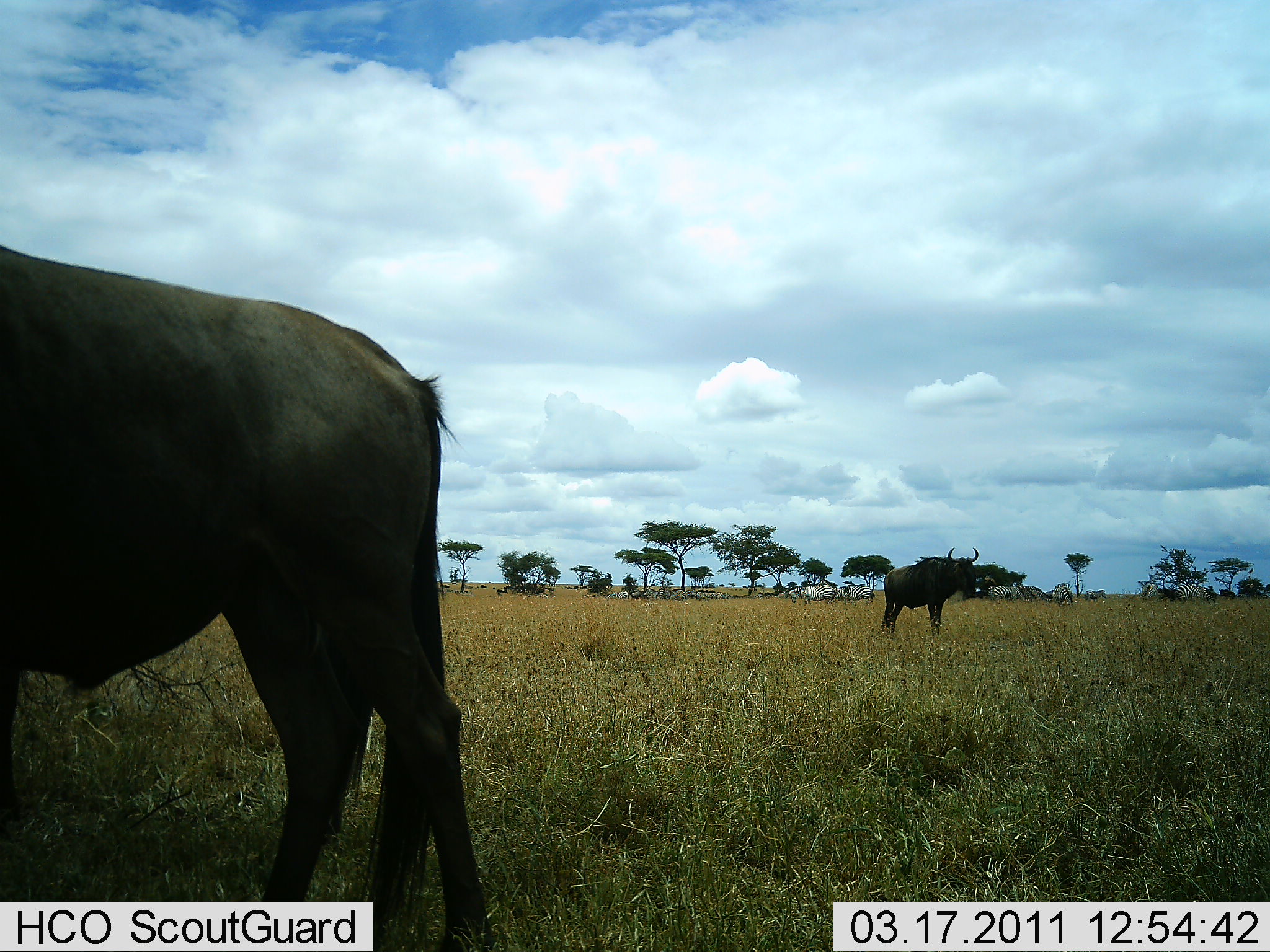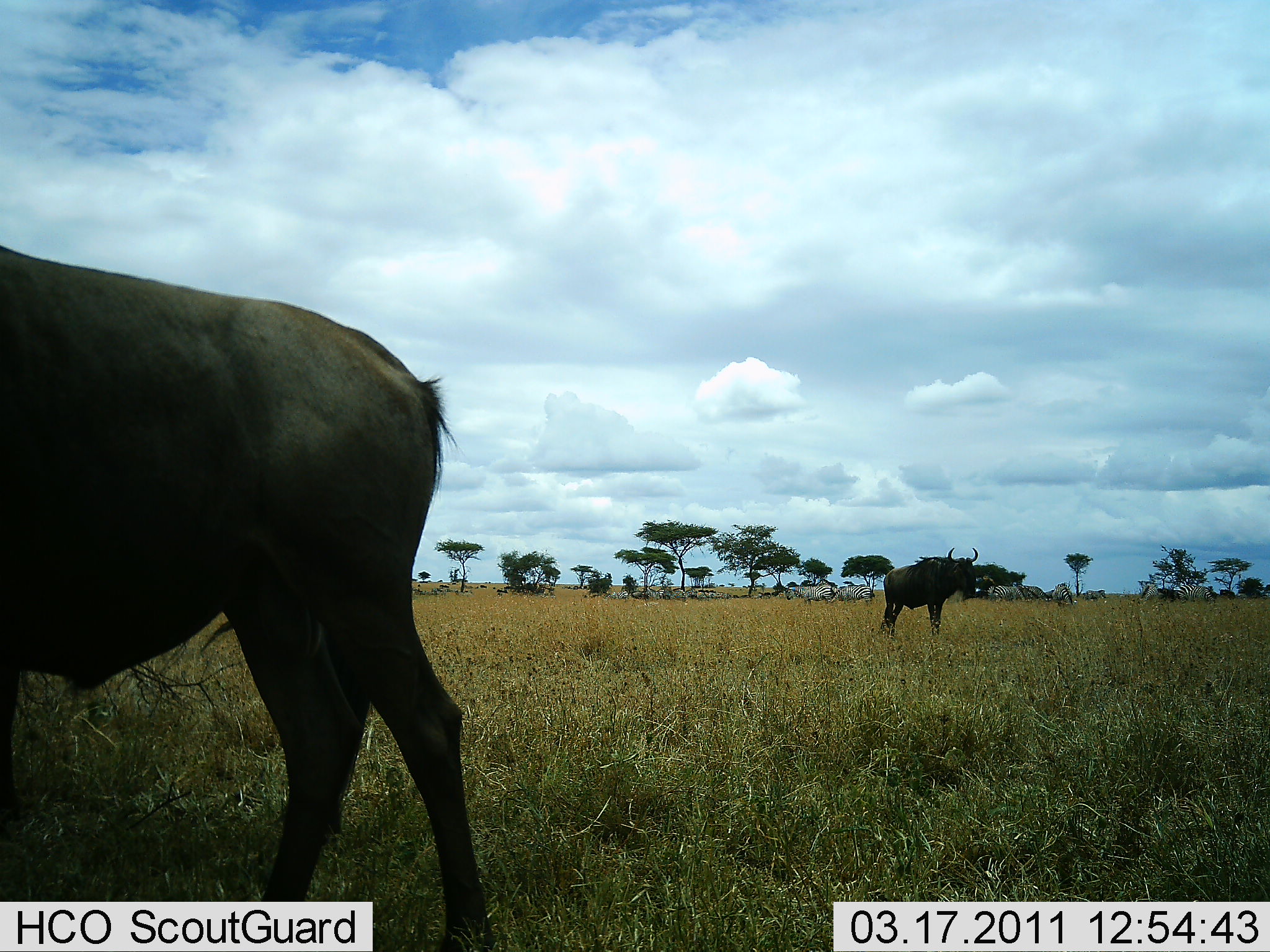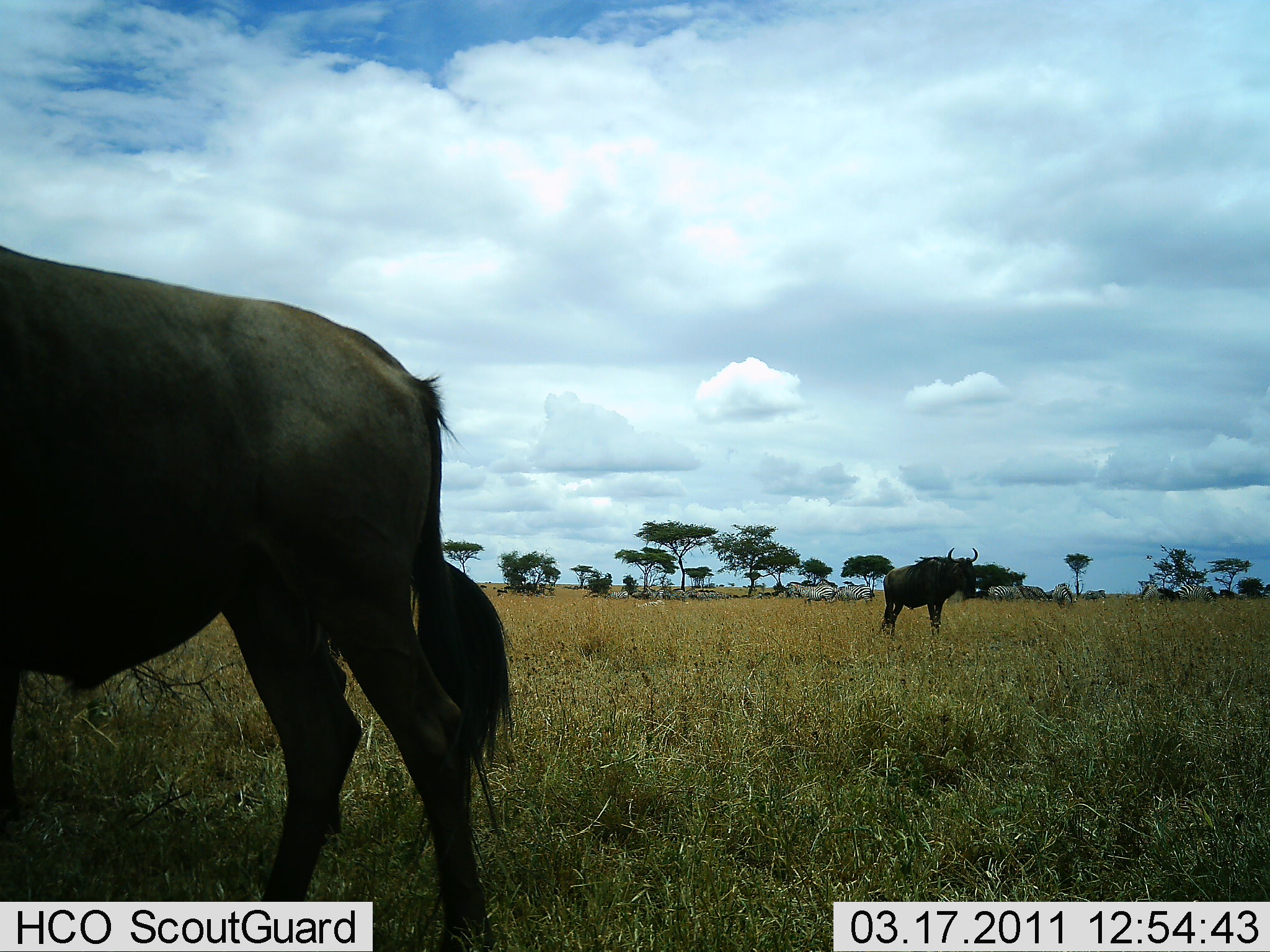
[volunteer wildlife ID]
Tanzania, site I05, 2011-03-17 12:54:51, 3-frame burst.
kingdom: Animalia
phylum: Chordata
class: Mammalia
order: Artiodactyla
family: Bovidae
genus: Connochaetes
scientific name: Connochaetes taurinus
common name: blue wildebeest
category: wildebeest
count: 2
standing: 100%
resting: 0%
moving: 0%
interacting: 0%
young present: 0%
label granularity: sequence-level